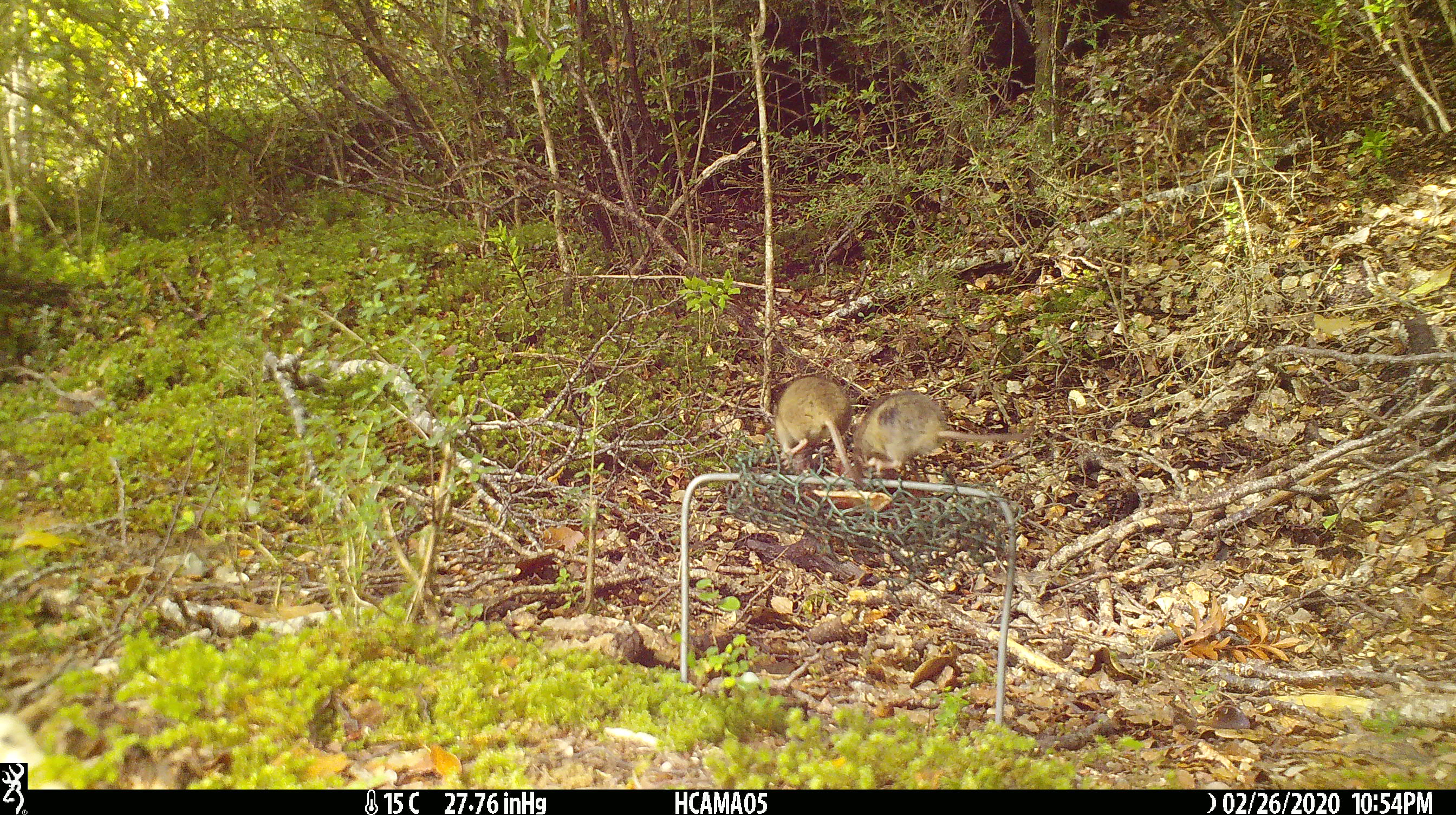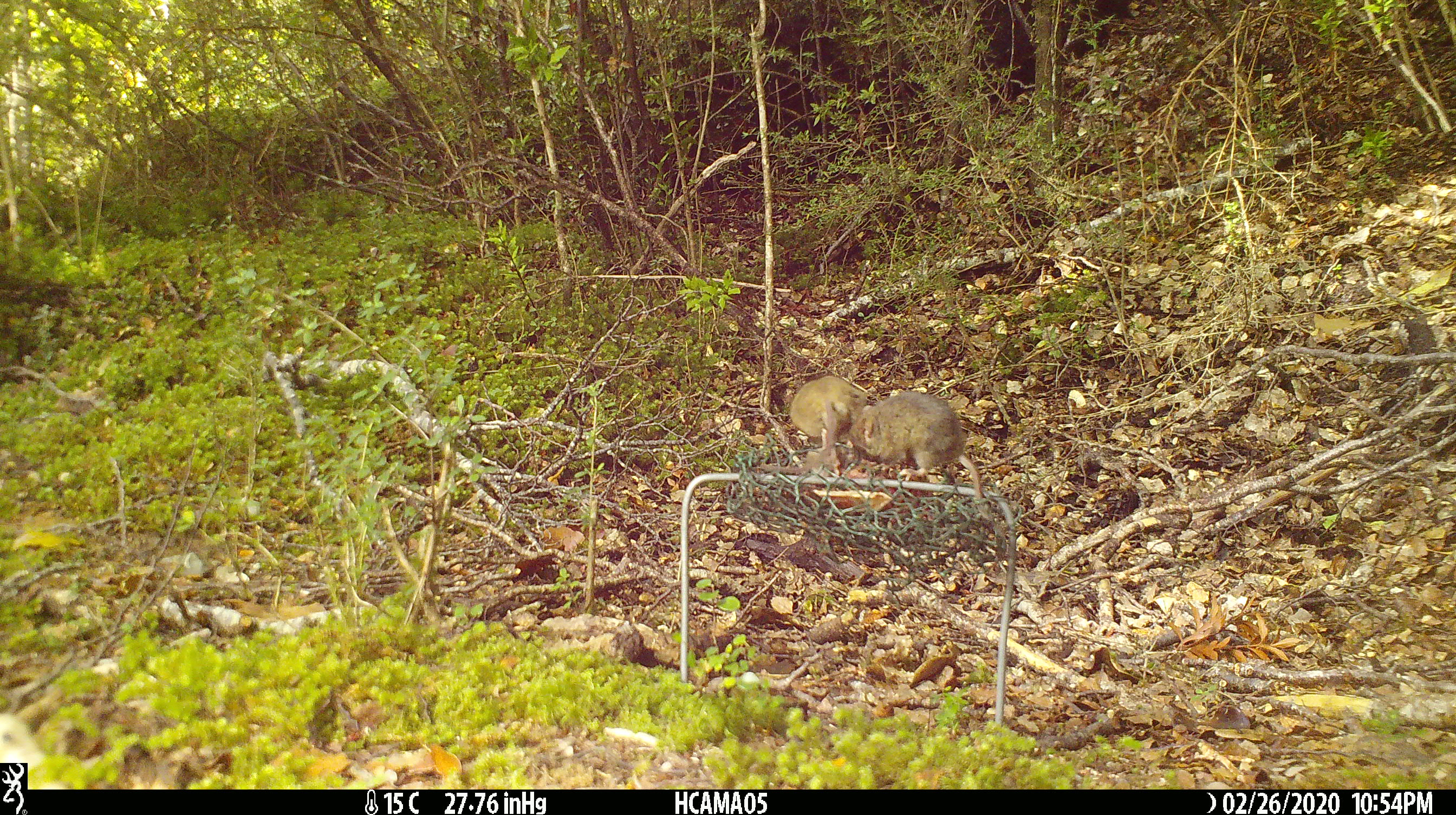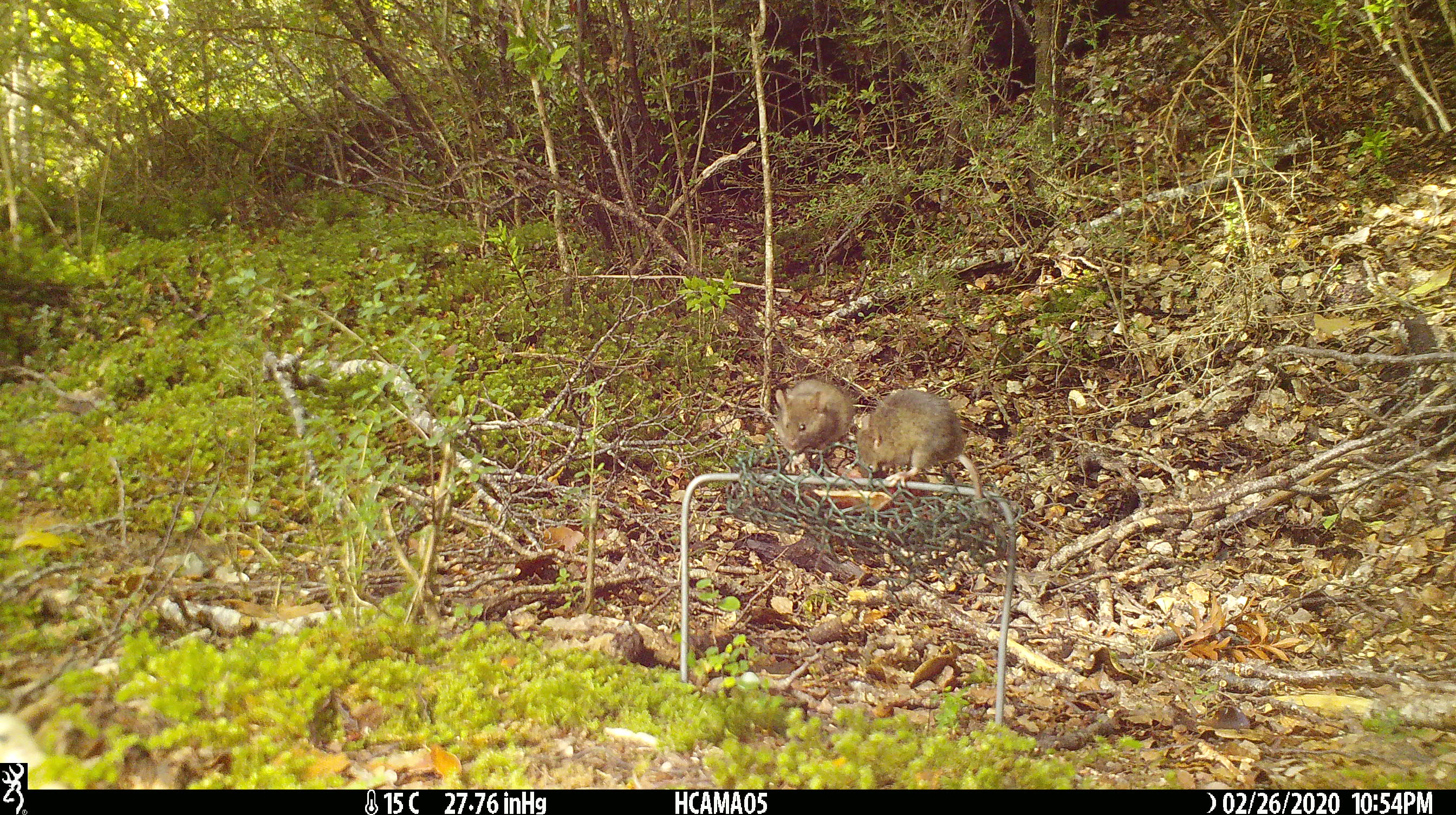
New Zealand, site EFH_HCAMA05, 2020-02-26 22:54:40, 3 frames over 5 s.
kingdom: Animalia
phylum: Chordata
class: Mammalia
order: Rodentia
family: Muridae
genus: Mus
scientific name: Mus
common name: mouse